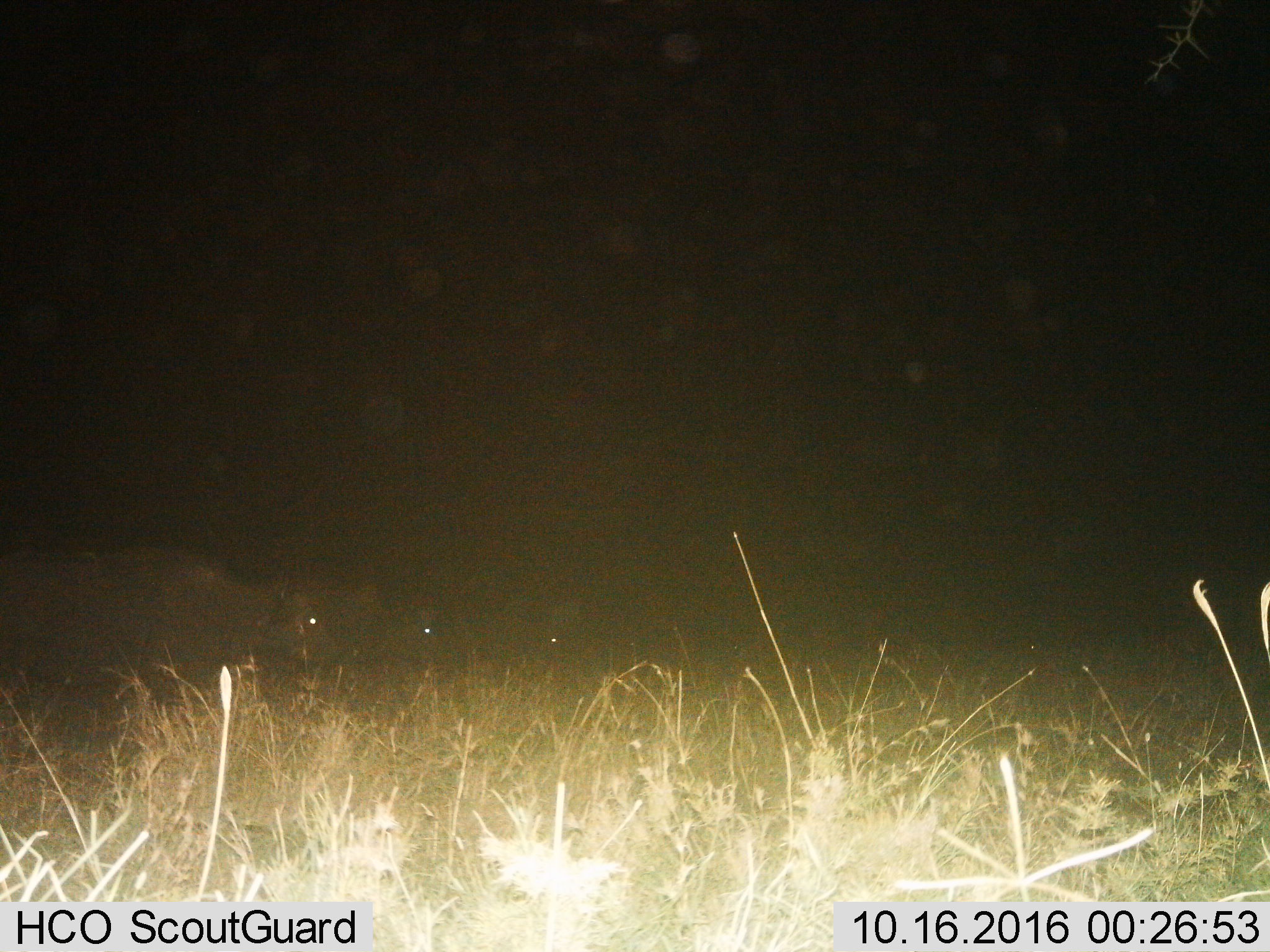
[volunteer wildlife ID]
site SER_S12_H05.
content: unidentified animal